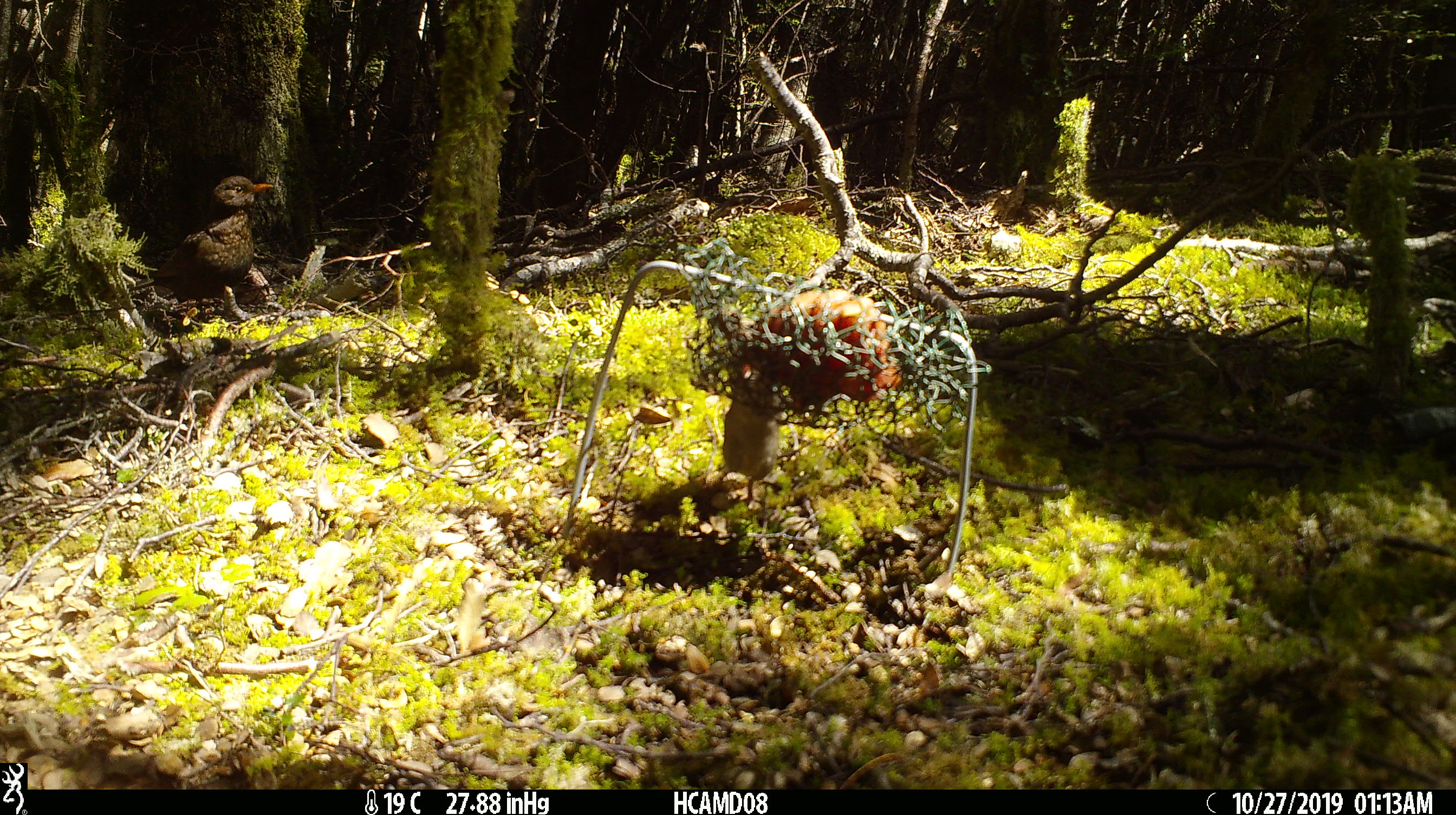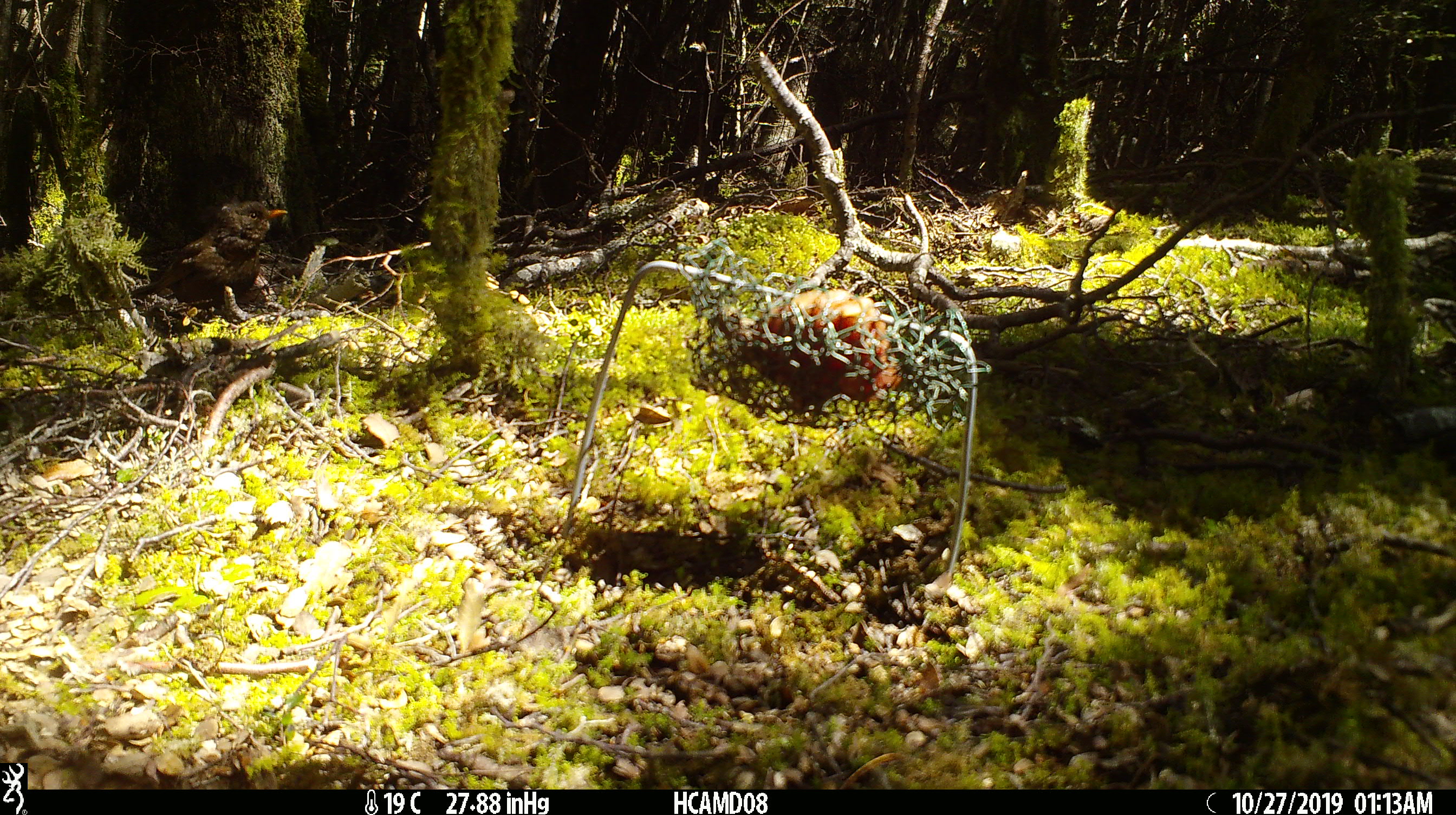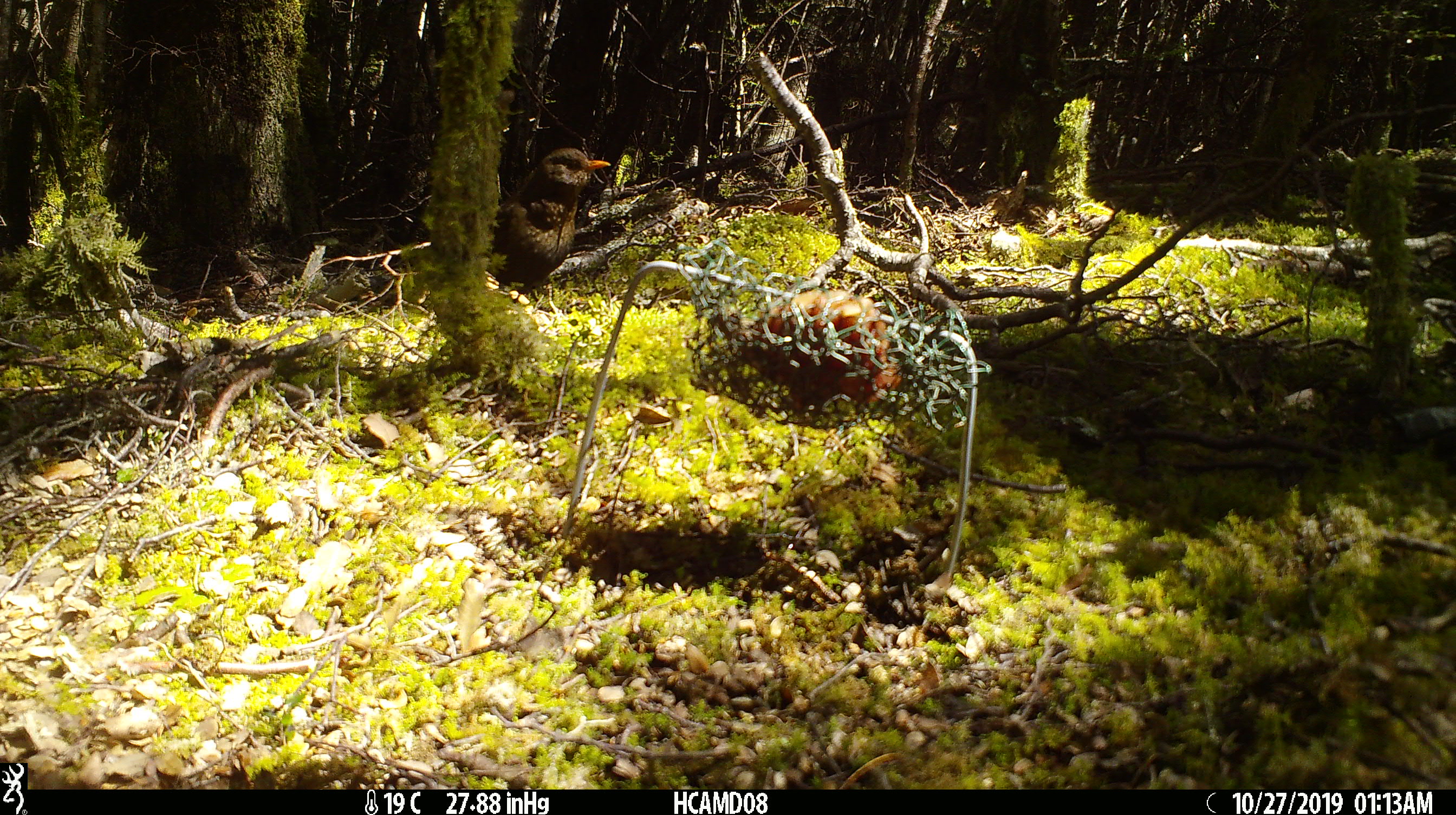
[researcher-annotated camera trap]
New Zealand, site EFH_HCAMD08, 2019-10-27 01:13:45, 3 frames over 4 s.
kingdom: Animalia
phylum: Chordata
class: Mammalia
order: Rodentia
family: Muridae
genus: Mus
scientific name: Mus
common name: mouse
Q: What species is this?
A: Mouse (Mus).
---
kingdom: Animalia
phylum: Chordata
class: Aves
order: Passeriformes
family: Turdidae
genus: Turdus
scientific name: Turdus merula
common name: eurasian blackbird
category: blackbird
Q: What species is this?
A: Blackbird (eurasian blackbird) (Turdus merula).